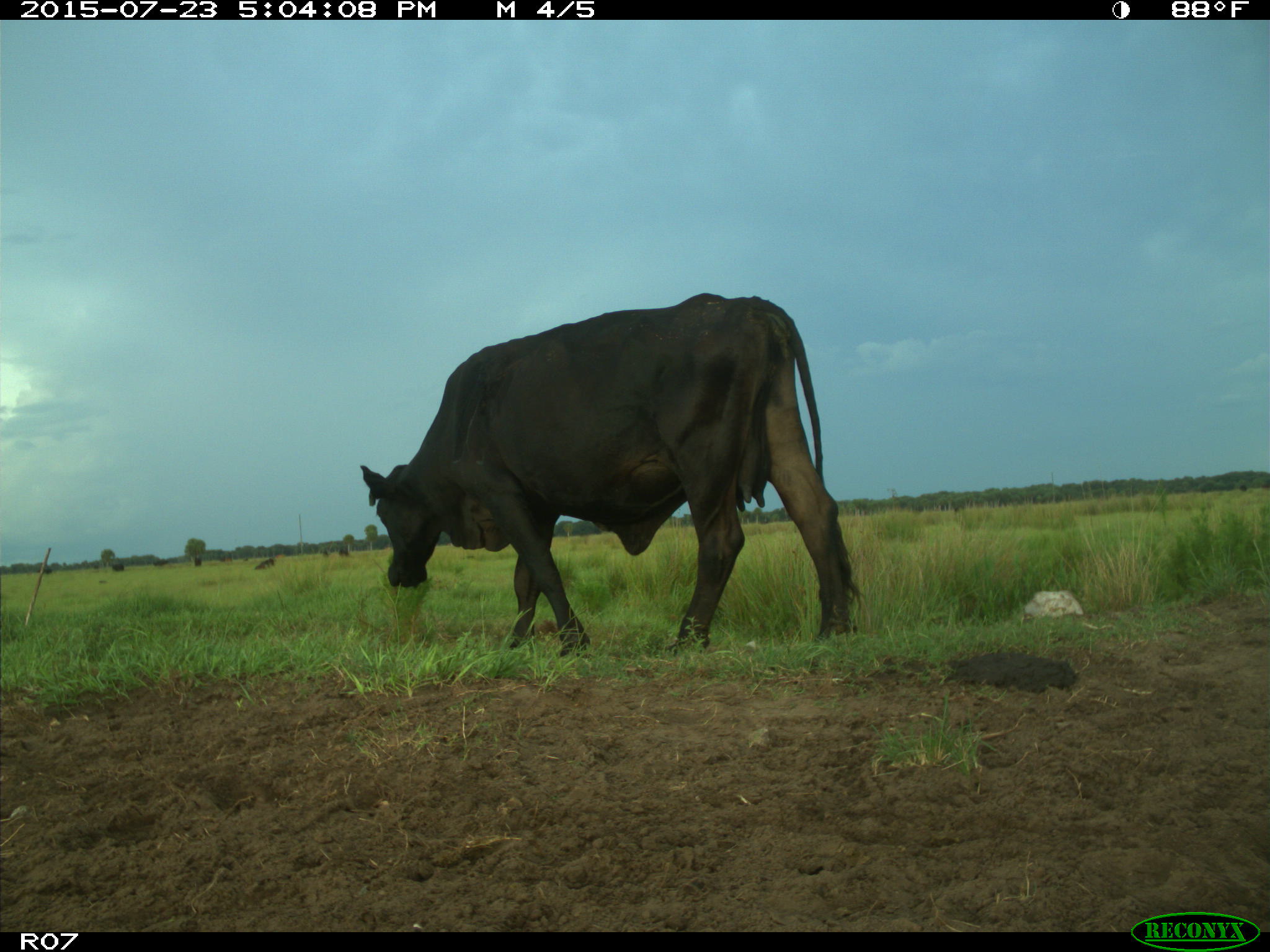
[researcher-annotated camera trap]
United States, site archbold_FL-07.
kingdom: Animalia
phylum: Chordata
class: Mammalia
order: Artiodactyla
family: Bovidae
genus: Bos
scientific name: Bos taurus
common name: domestic cow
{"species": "Bos taurus (domestic cow)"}